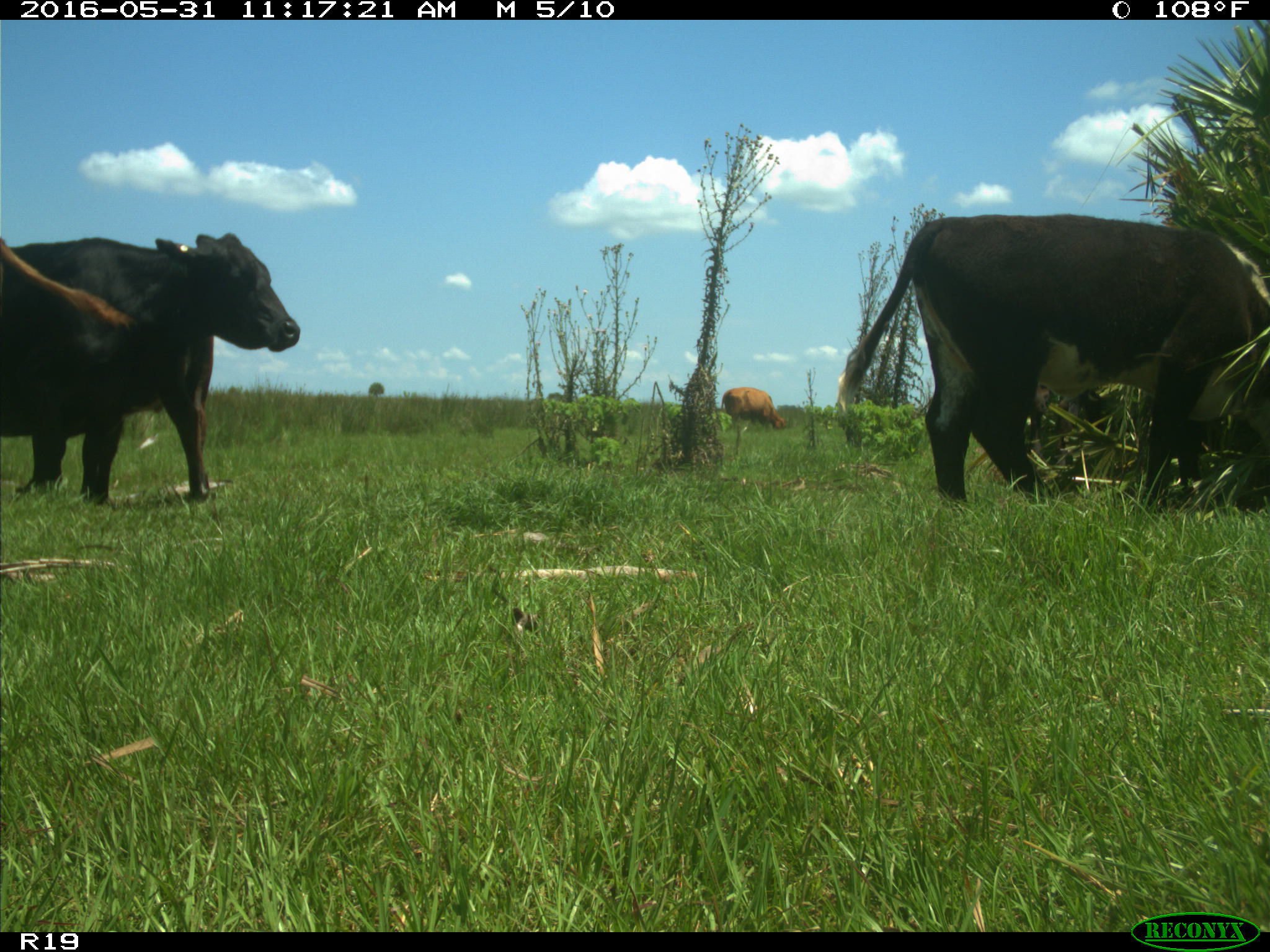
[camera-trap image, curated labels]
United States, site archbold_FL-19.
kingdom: Animalia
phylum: Chordata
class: Mammalia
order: Artiodactyla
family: Bovidae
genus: Bos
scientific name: Bos taurus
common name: domestic cow